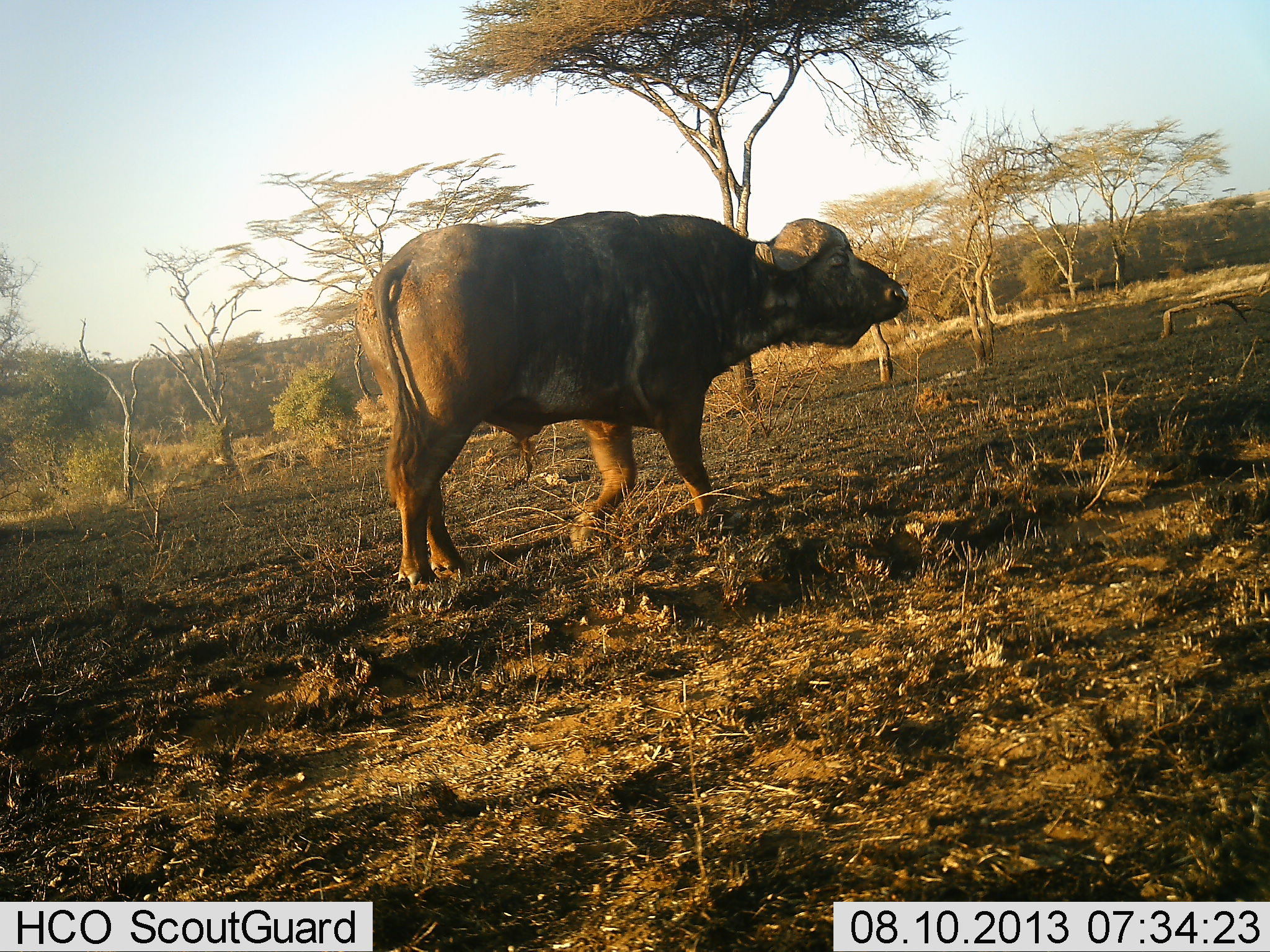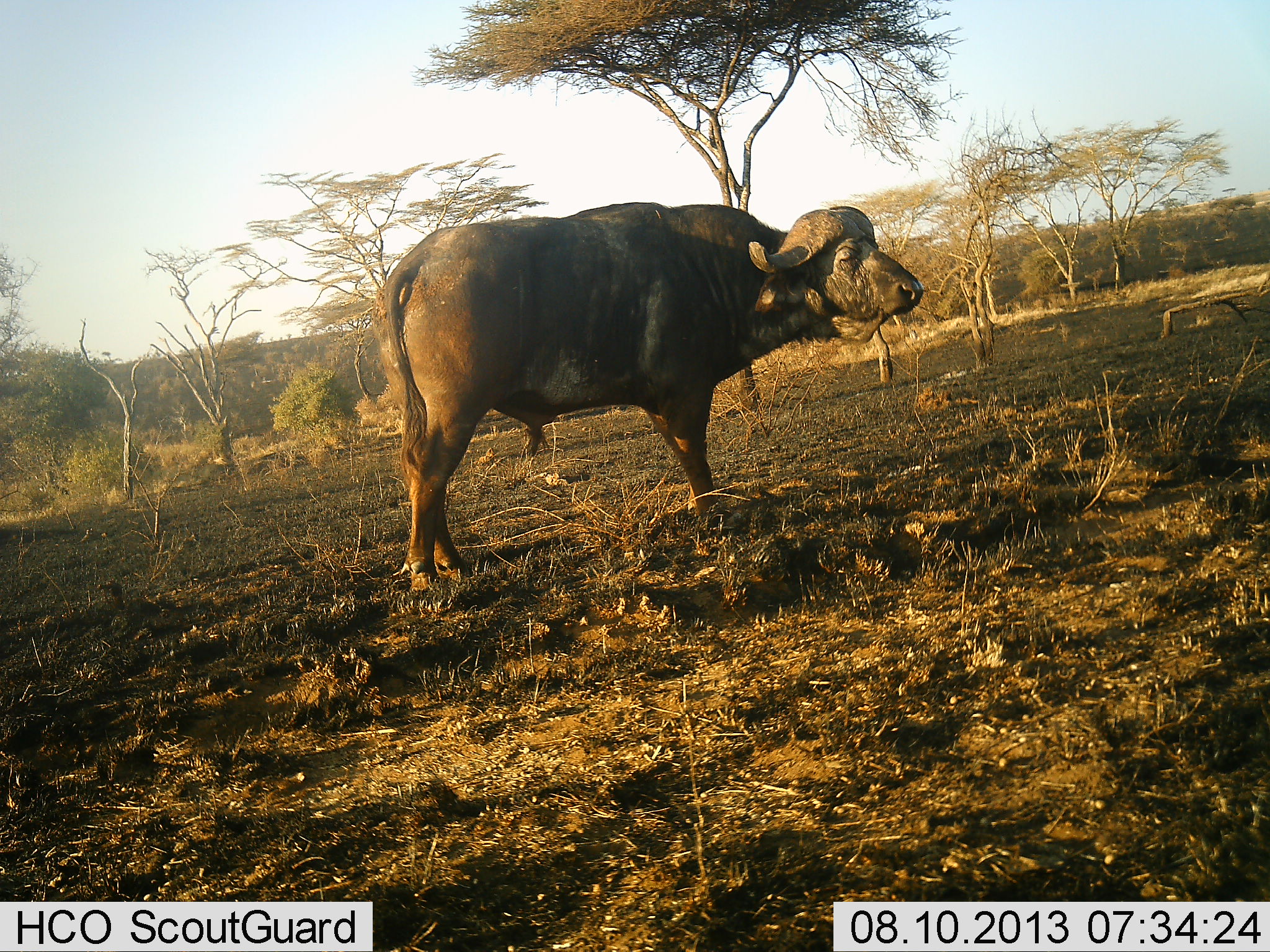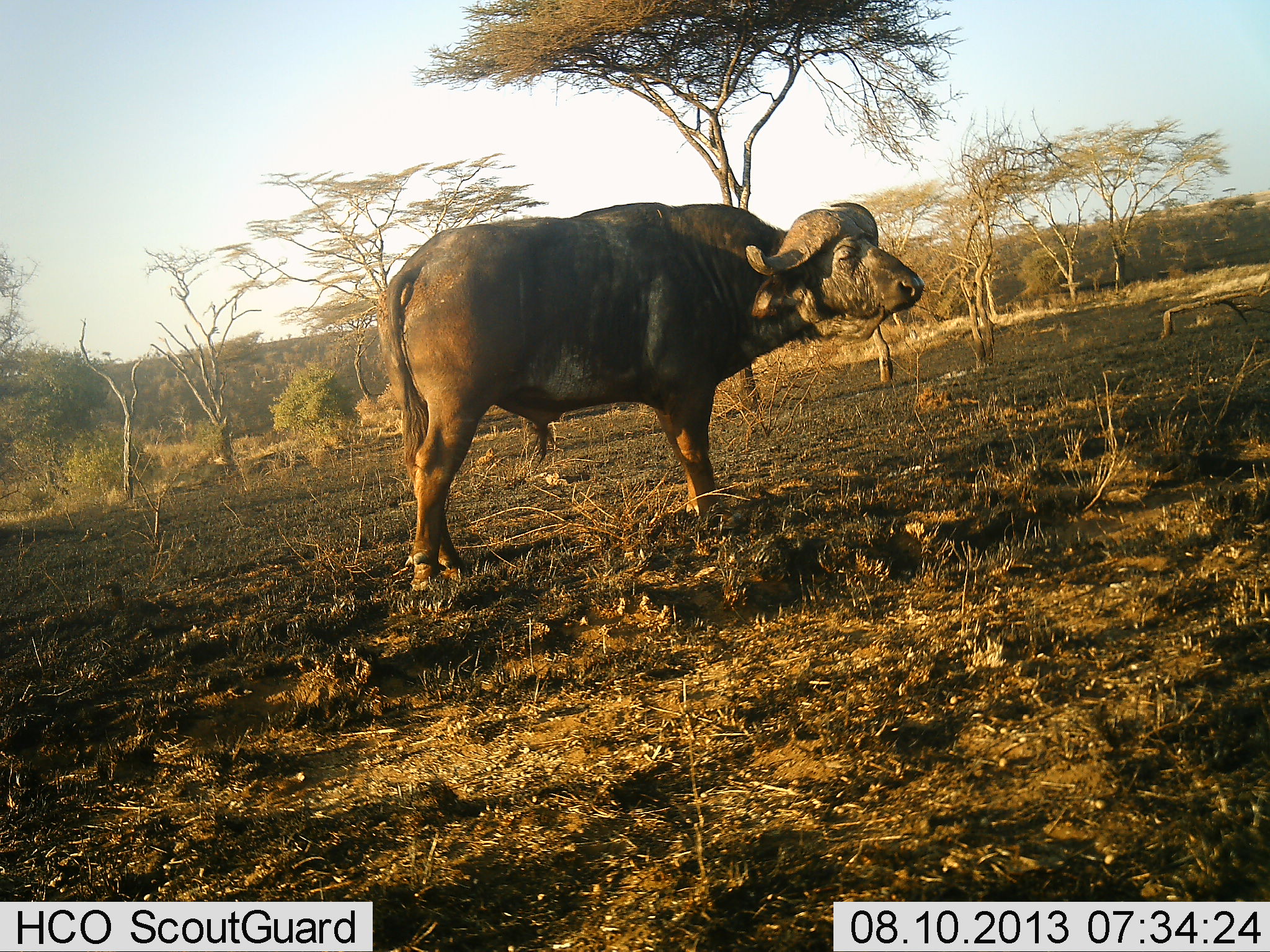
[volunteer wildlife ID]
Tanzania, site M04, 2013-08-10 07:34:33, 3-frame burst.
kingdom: Animalia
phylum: Chordata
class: Mammalia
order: Artiodactyla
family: Bovidae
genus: Syncerus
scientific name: Syncerus caffer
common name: cape buffalo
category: buffalo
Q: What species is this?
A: Buffalo (cape buffalo) (Syncerus caffer).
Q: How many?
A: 1.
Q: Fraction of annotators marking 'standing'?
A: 81%.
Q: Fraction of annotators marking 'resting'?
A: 0%.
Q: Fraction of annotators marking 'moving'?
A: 19%.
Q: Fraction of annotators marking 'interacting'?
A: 0%.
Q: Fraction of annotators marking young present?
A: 0%.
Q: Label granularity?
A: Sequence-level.